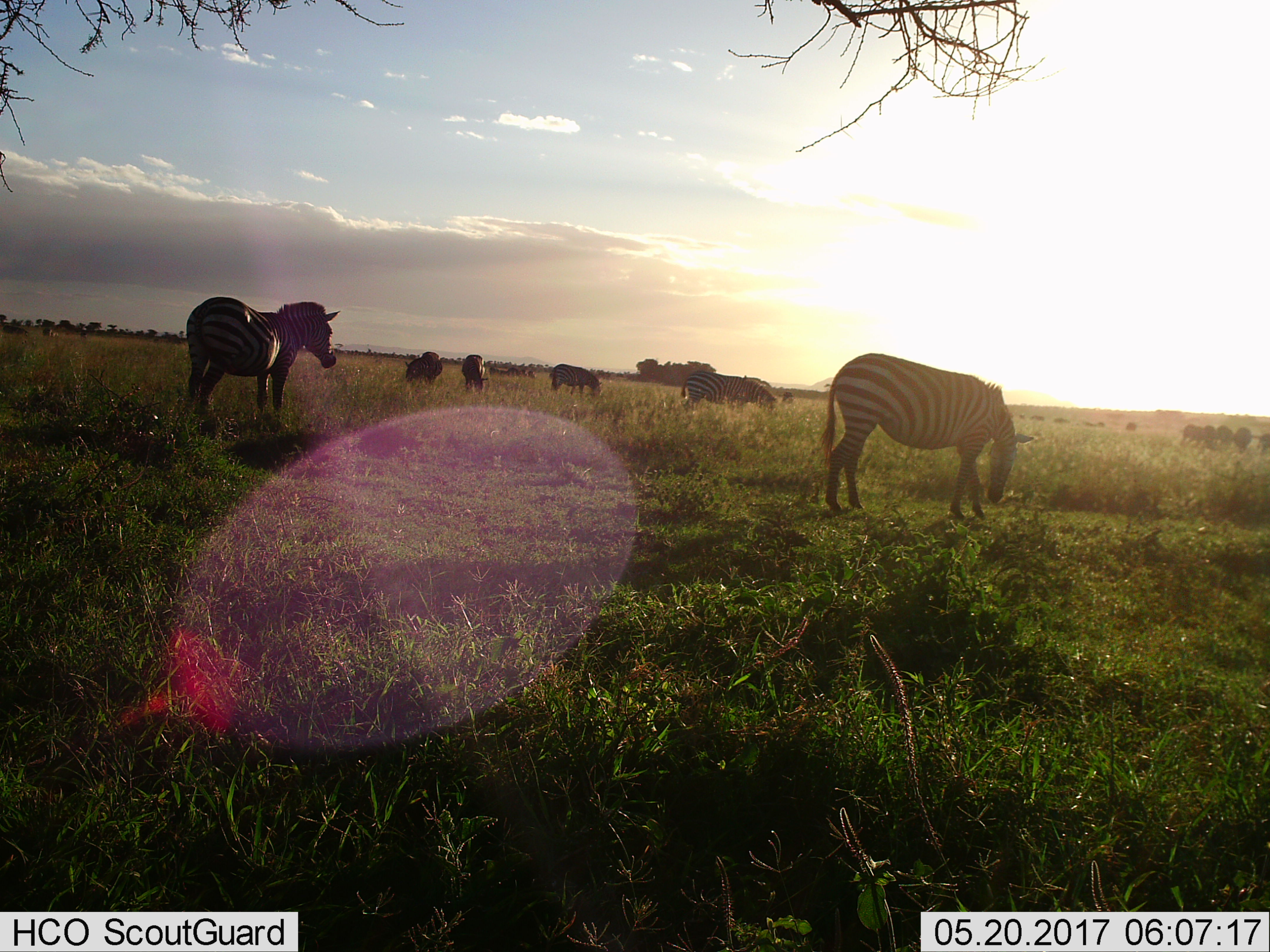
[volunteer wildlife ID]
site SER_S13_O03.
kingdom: Animalia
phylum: Chordata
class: Mammalia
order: Perissodactyla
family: Equidae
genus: Equus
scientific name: Equus quagga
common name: plains zebra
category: zebraplains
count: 6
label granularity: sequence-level